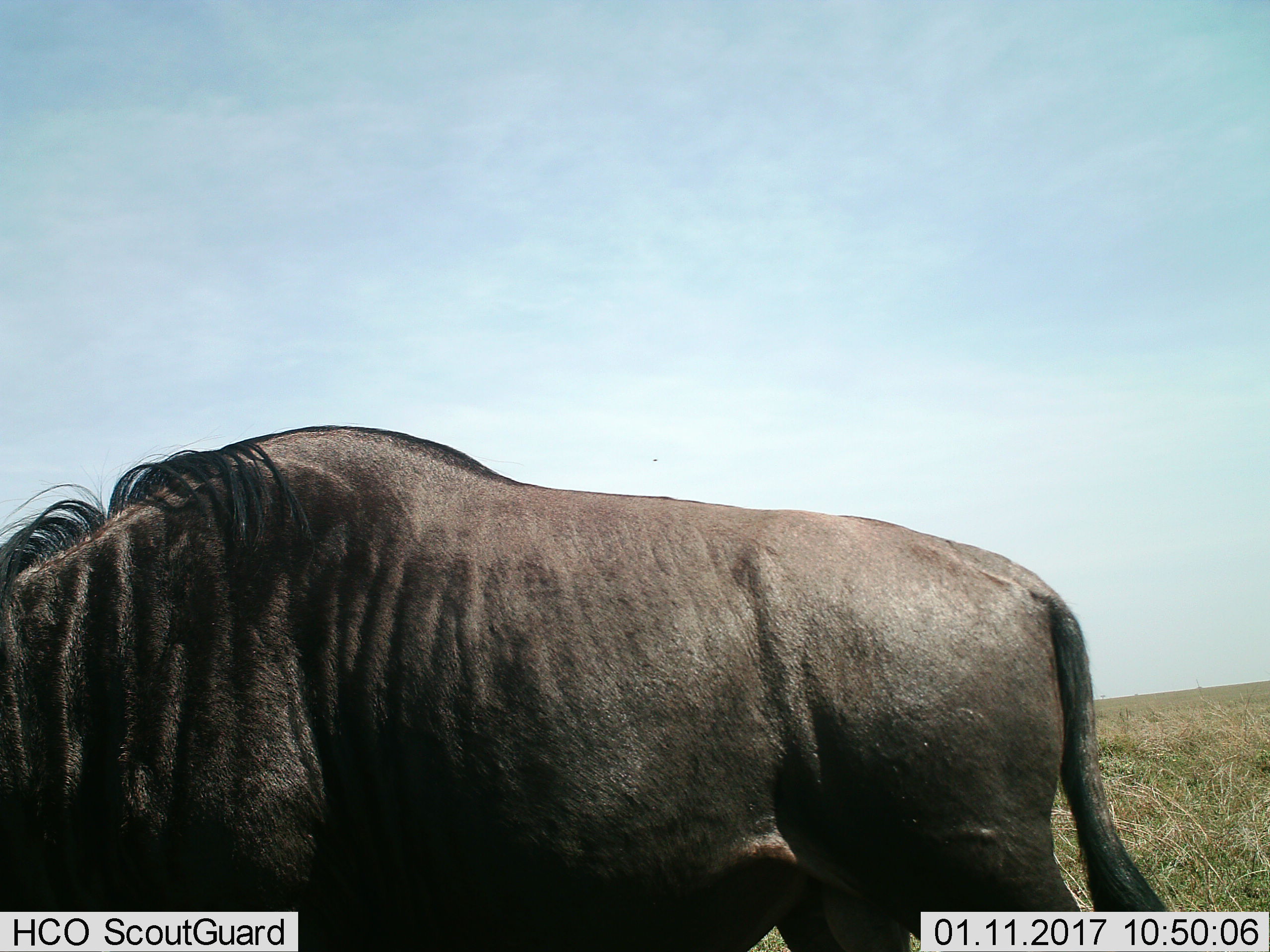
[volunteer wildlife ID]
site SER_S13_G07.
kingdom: Animalia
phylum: Chordata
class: Mammalia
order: Artiodactyla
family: Bovidae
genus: Connochaetes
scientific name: Connochaetes taurinus taurinus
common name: blue wildebeest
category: wildebeestblue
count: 1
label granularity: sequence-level